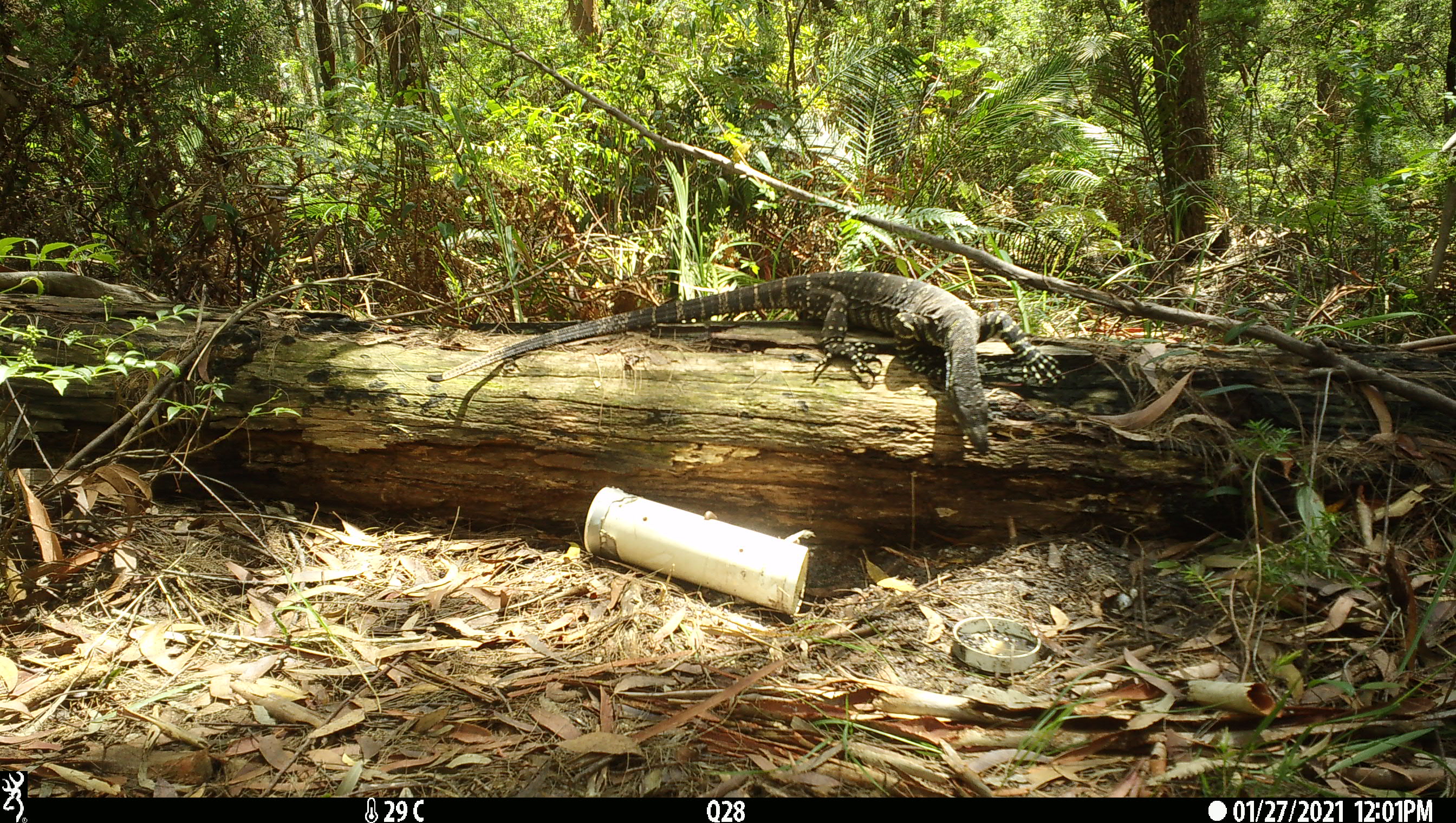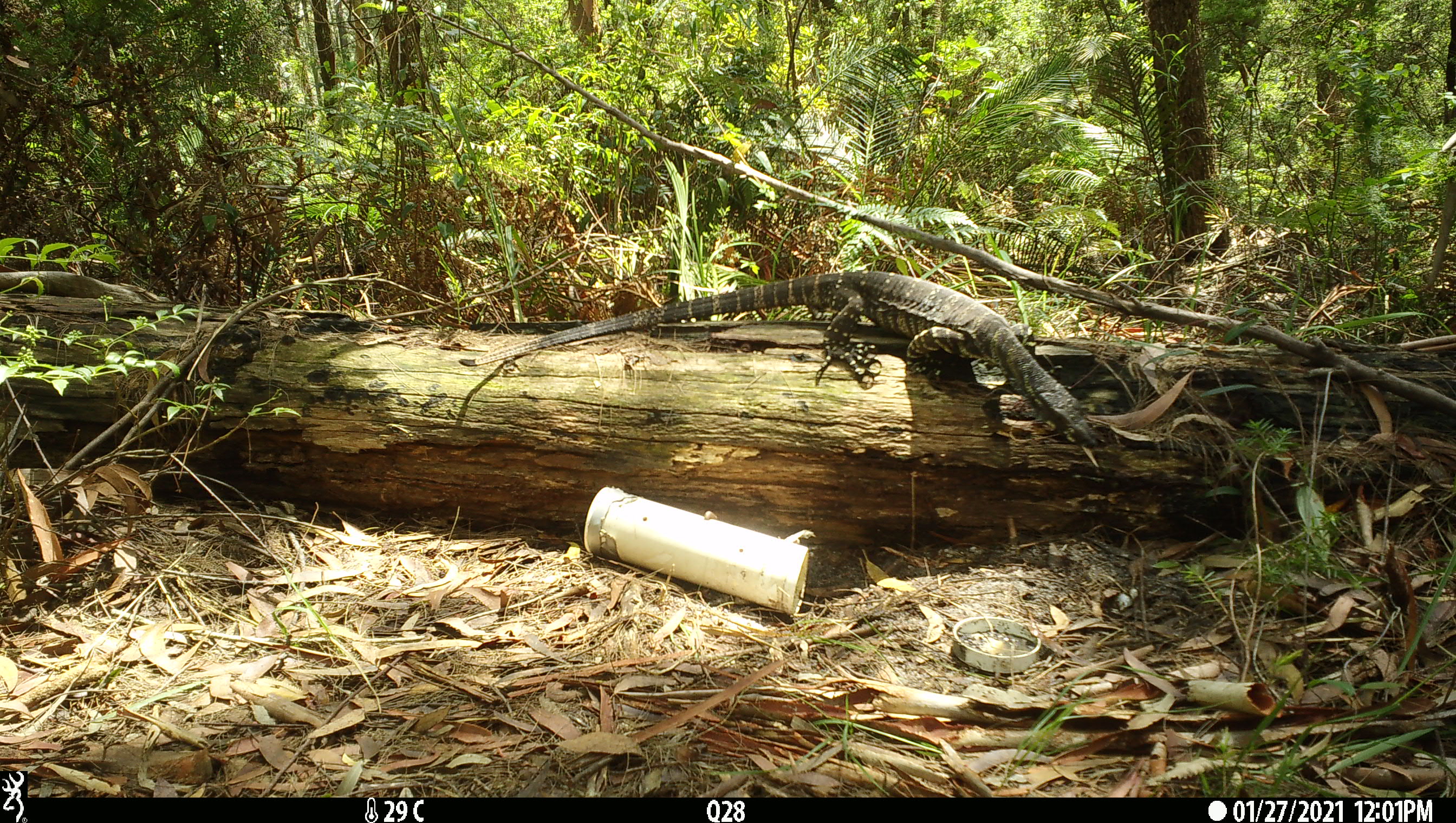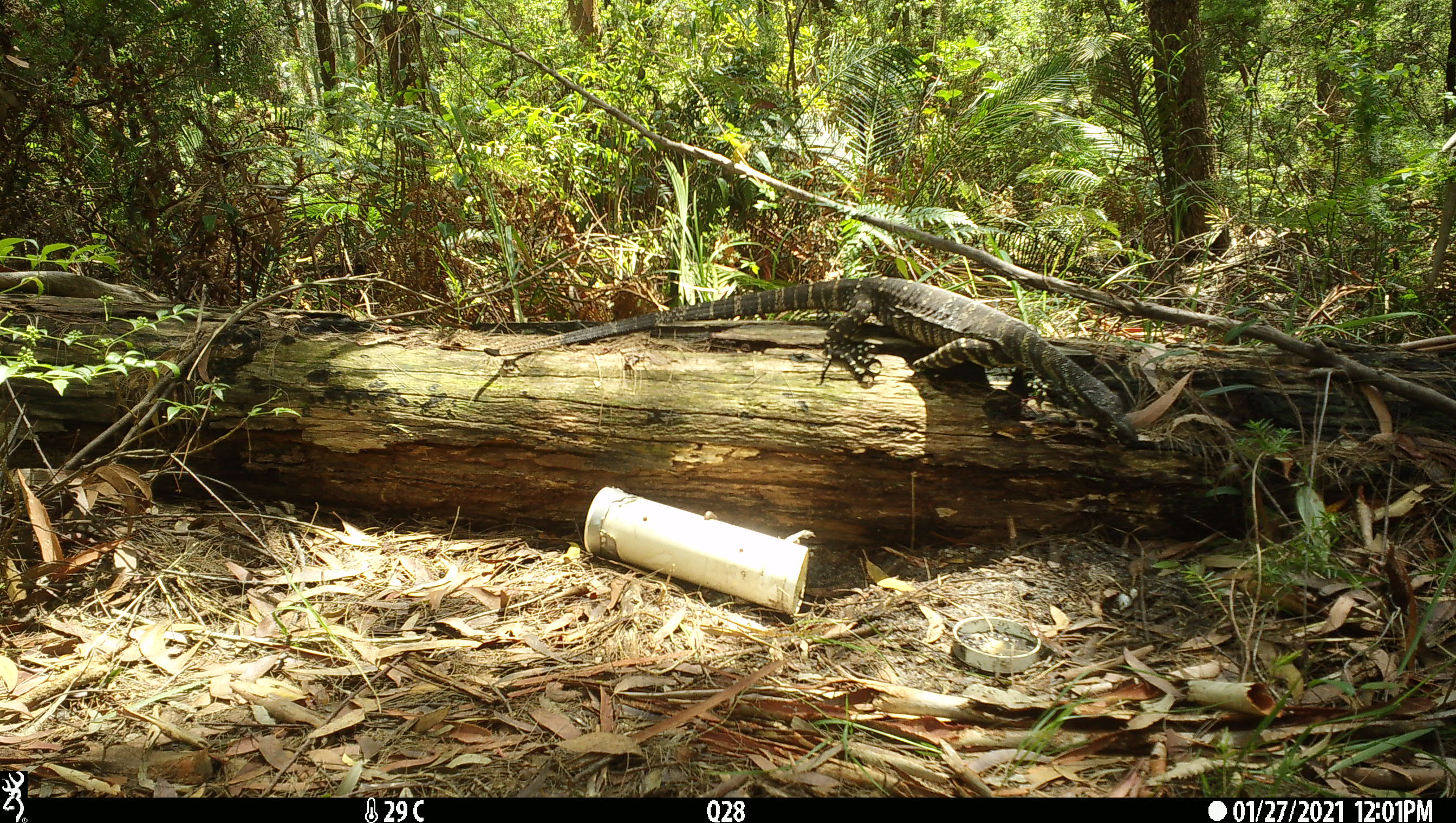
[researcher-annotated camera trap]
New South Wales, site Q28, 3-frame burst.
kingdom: Animalia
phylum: Chordata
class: Reptilia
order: Squamata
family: Varanidae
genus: Varanus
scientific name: Varanus varius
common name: lace monitor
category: goanna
Goanna (lace monitor) (Varanus varius).